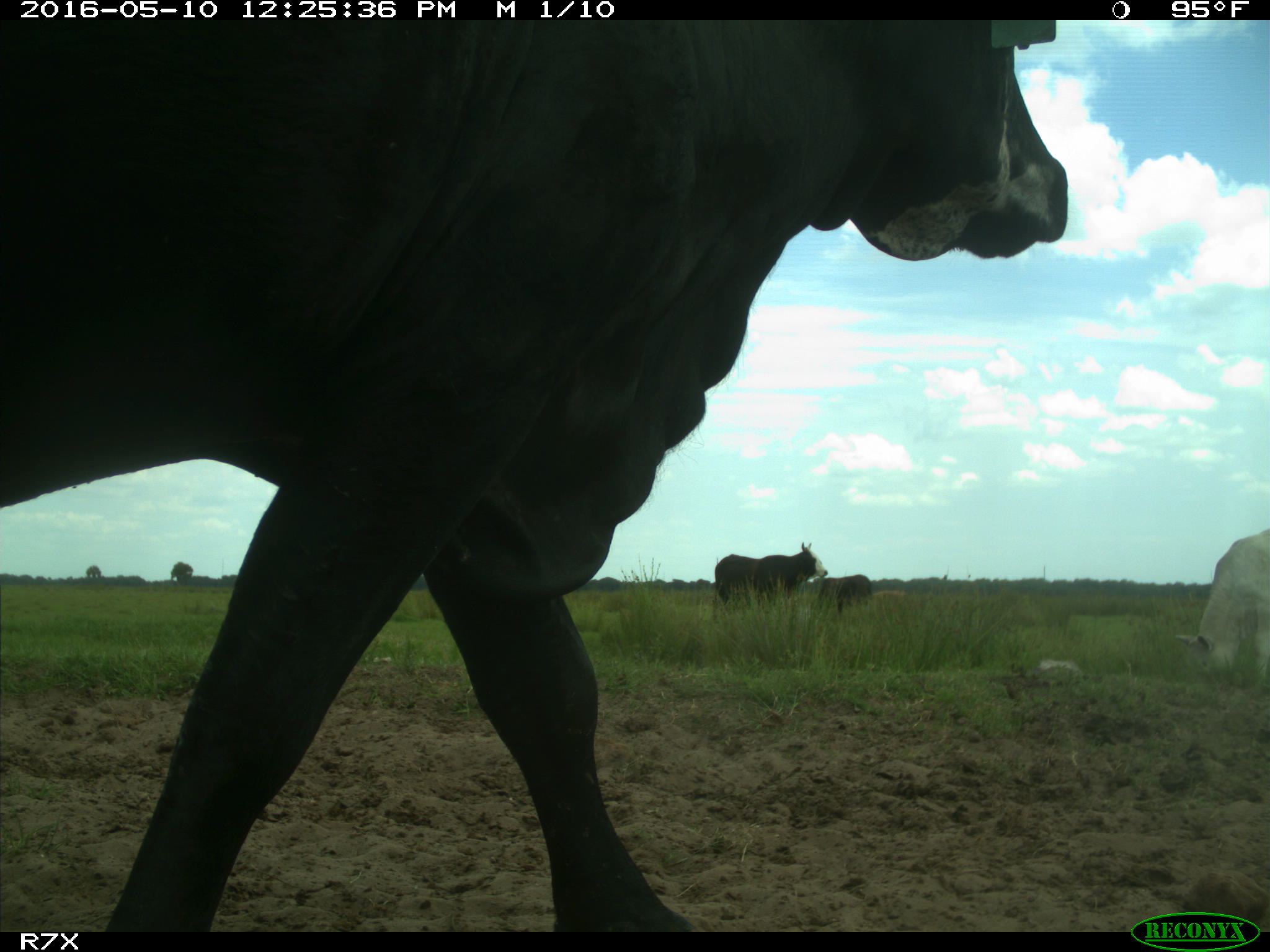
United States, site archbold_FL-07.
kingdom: Animalia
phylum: Chordata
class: Mammalia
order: Artiodactyla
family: Bovidae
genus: Bos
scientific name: Bos taurus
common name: domestic cow